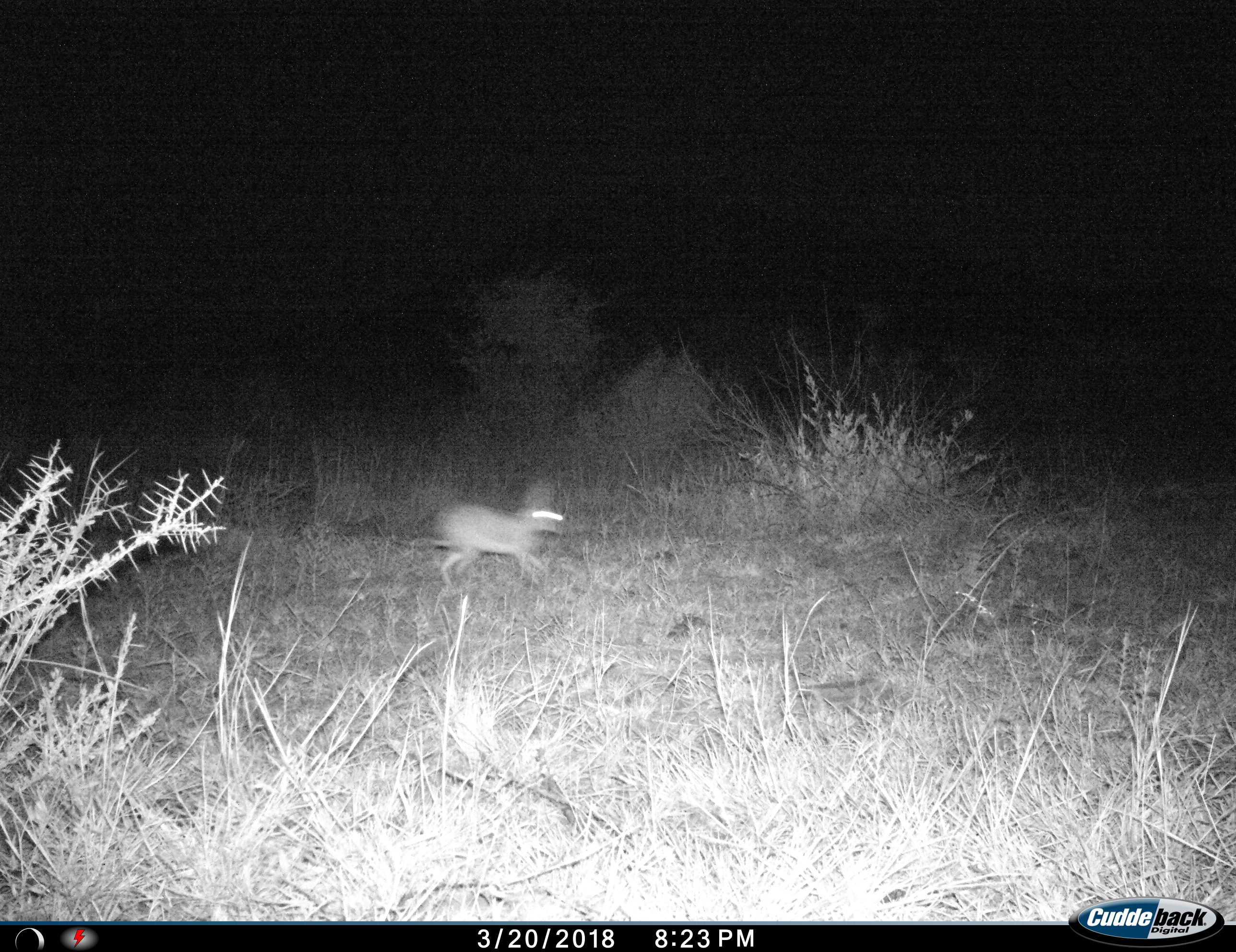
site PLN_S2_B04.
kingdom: Animalia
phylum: Chordata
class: Mammalia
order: Lagomorpha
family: Leporidae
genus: Lepus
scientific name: Lepus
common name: hare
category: hareunknown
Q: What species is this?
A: Hareunknown (hare) (Lepus).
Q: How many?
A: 1.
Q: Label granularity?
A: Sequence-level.